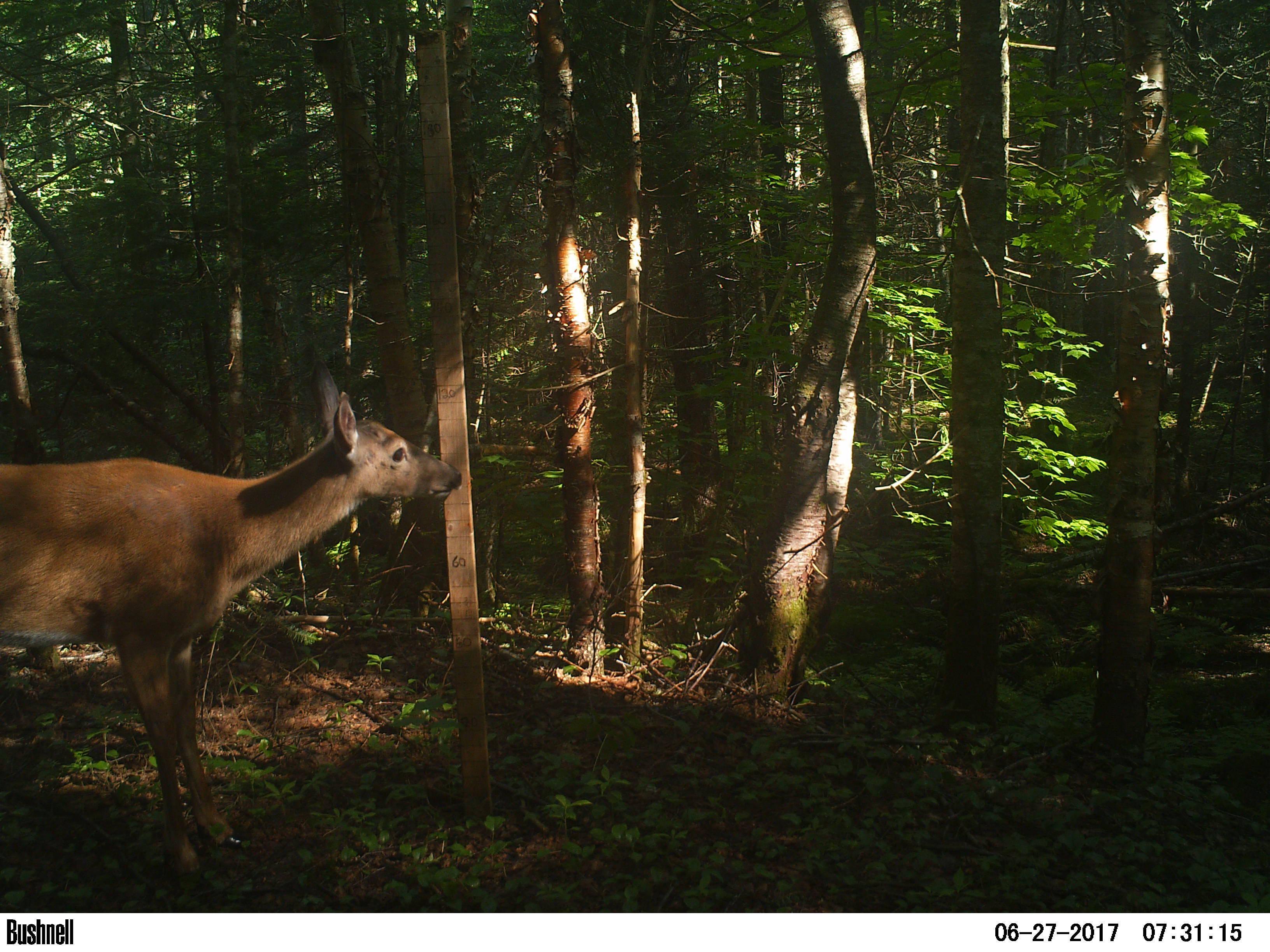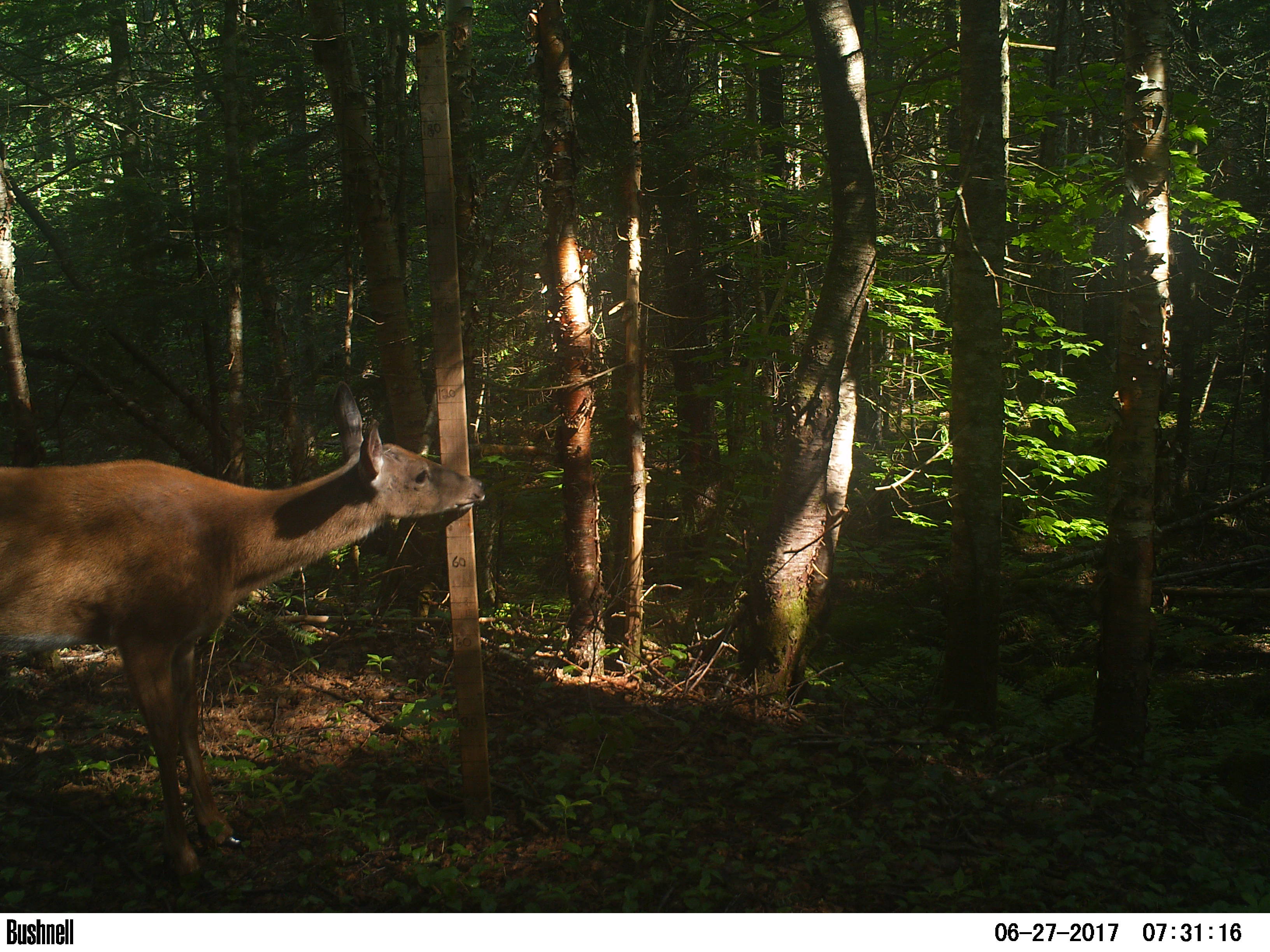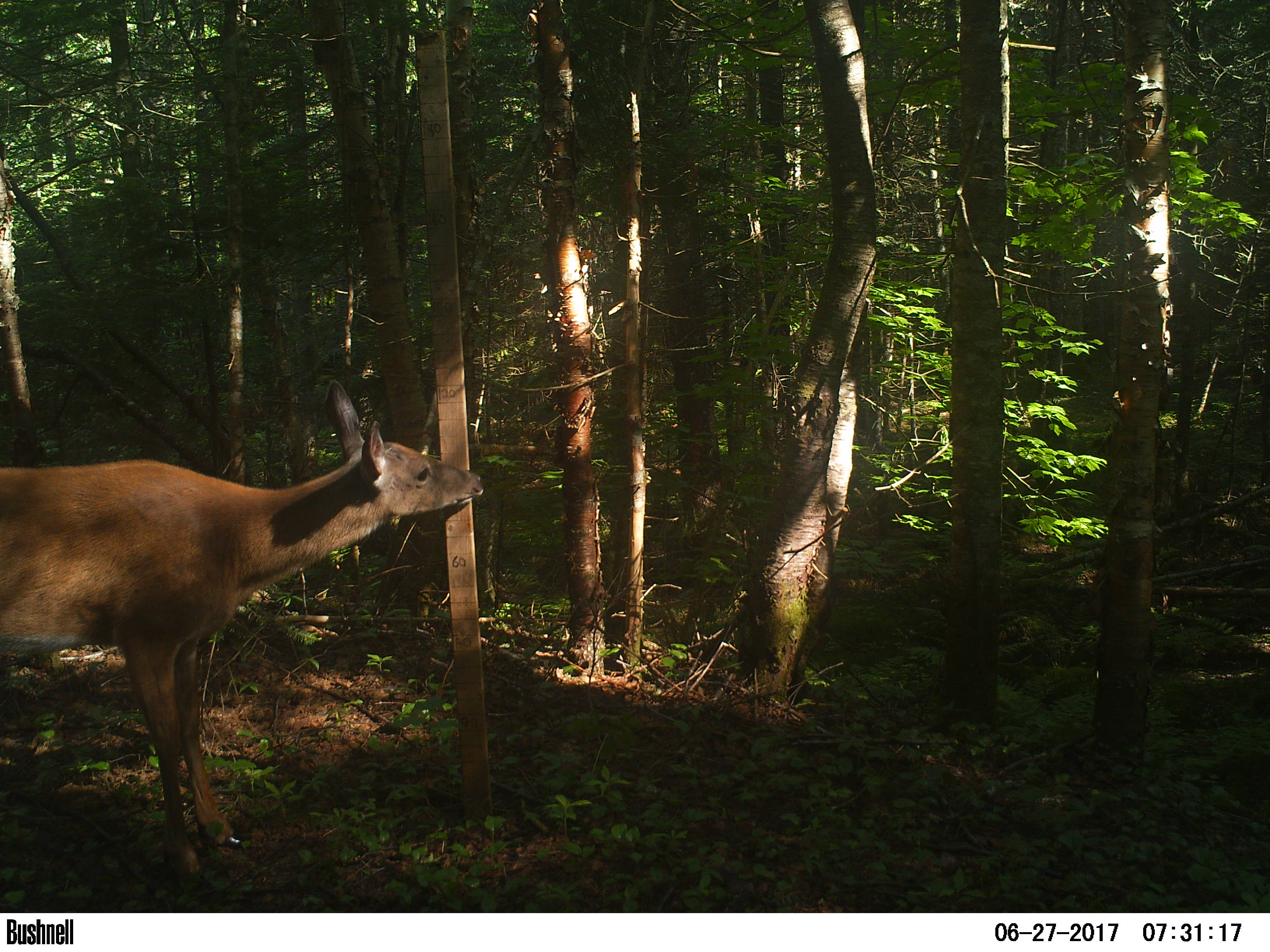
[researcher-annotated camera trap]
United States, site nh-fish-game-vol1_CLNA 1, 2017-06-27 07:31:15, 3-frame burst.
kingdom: Animalia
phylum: Chordata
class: Mammalia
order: Artiodactyla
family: Cervidae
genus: Odocoileus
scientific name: Odocoileus virginianus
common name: white-tailed deer